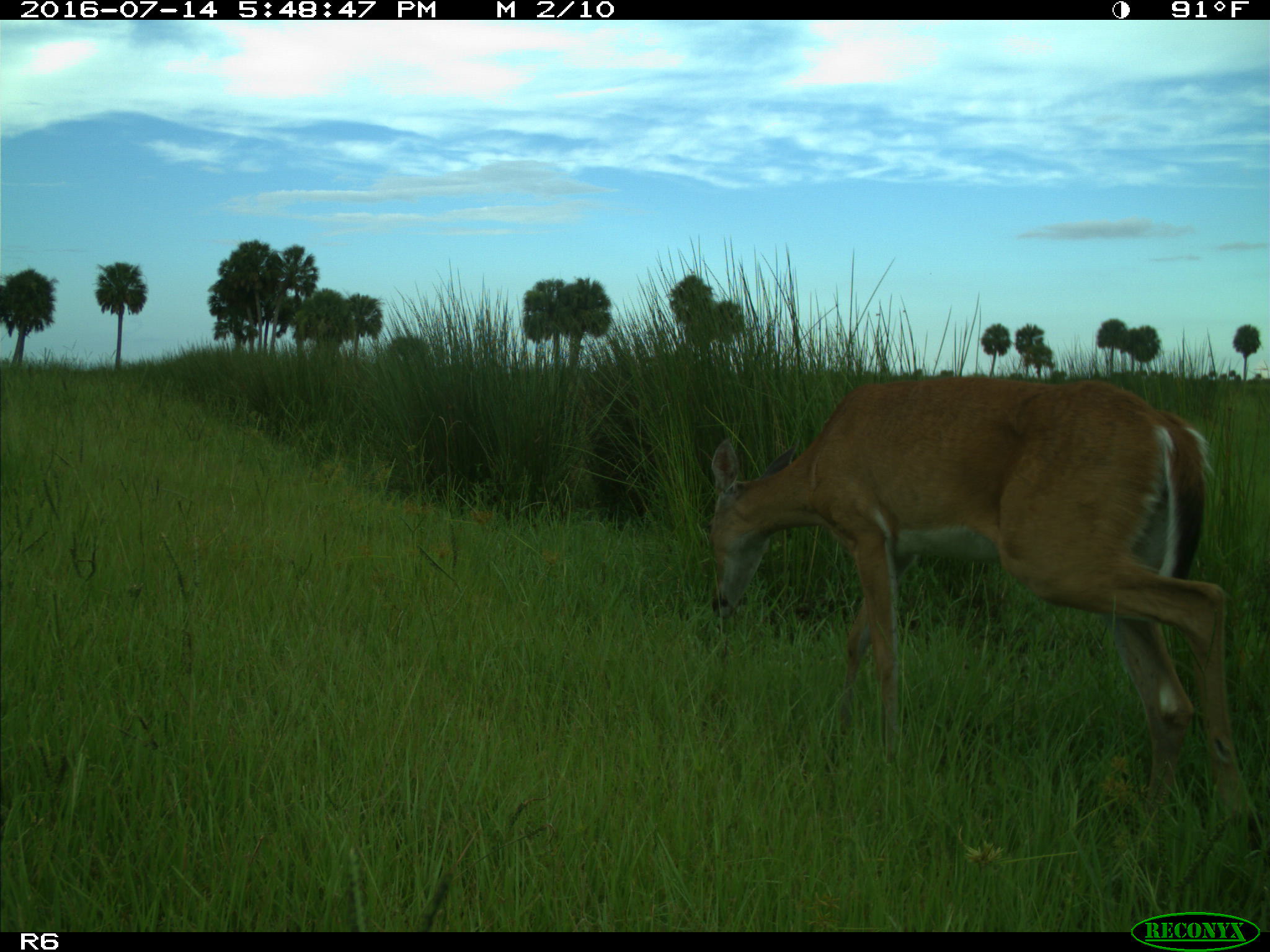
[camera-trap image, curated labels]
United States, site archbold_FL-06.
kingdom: Animalia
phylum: Chordata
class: Mammalia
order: Artiodactyla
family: Cervidae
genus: Odocoileus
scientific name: Odocoileus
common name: deer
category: unidentified deer